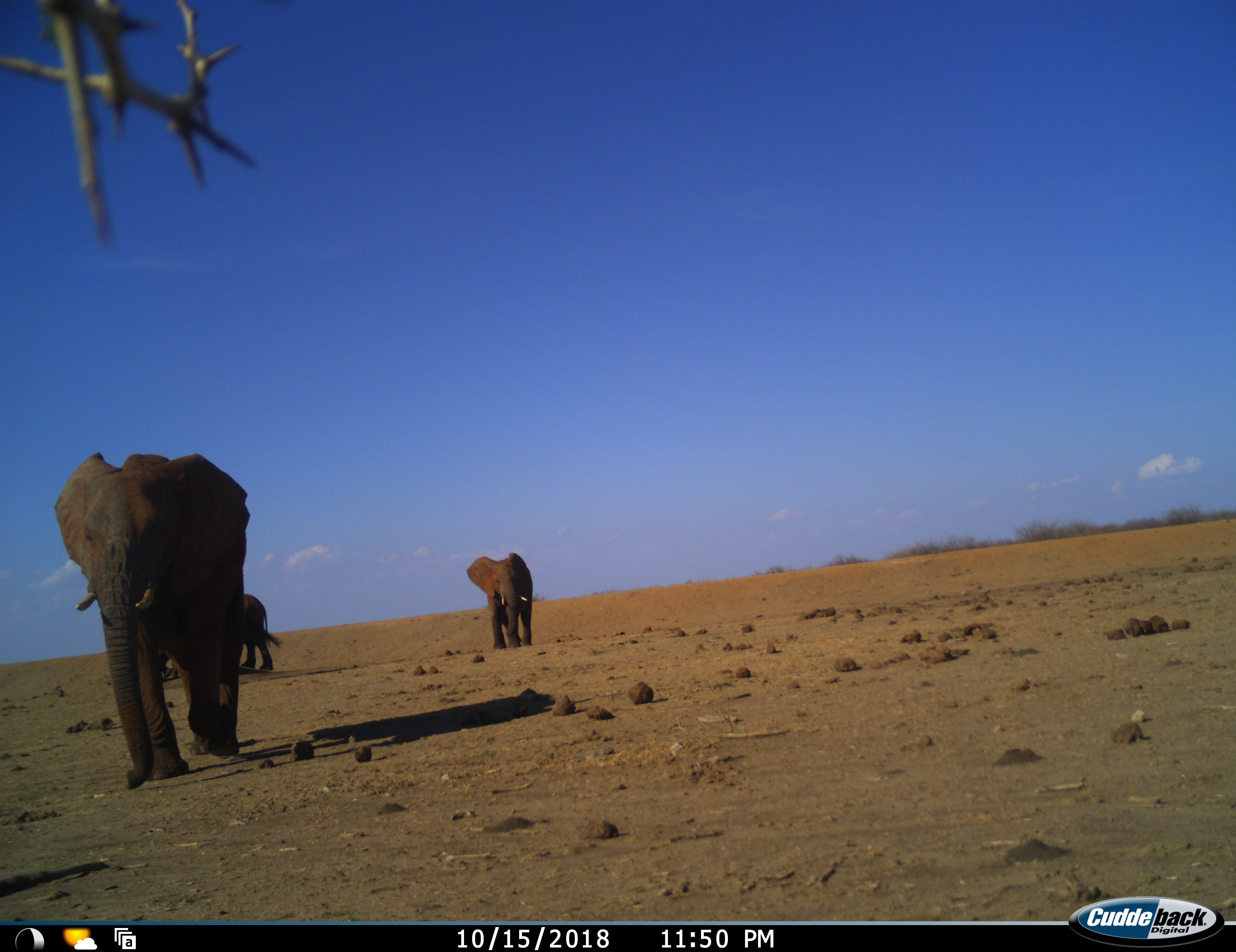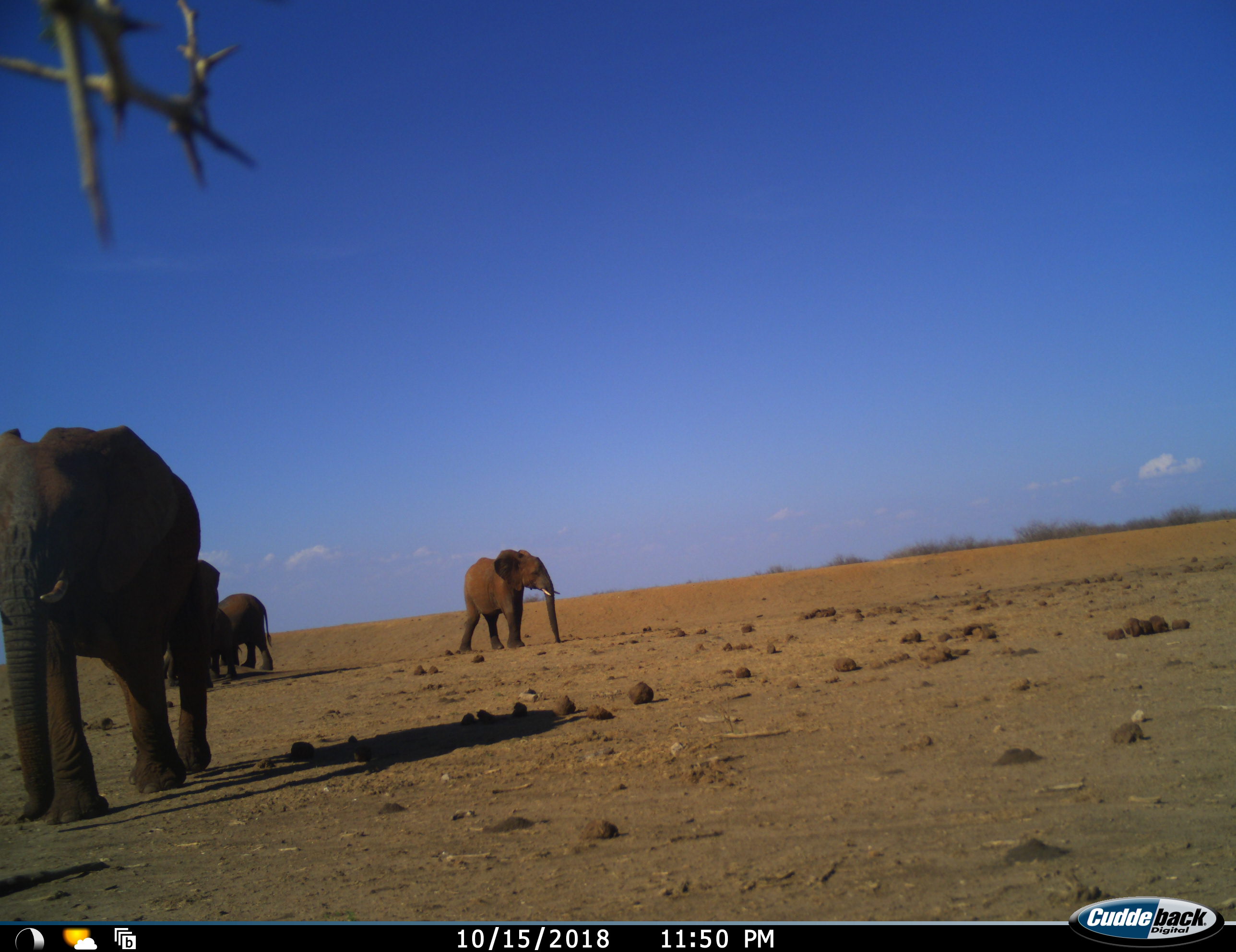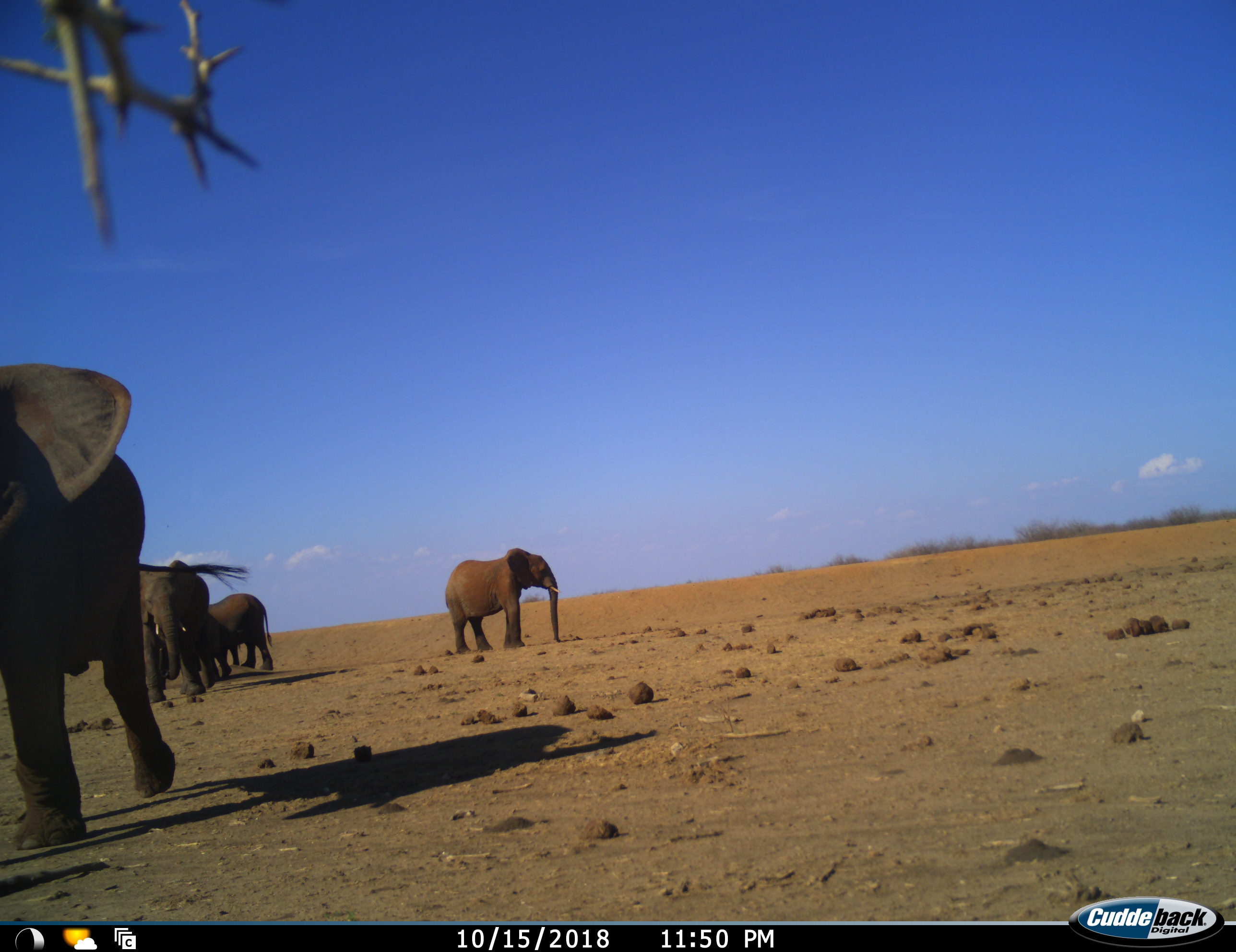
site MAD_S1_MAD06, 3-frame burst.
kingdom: Animalia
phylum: Chordata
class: Mammalia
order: Proboscidea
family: Elephantidae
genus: Loxodonta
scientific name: Loxodonta africana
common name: african bush elephant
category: elephant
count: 4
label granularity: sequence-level